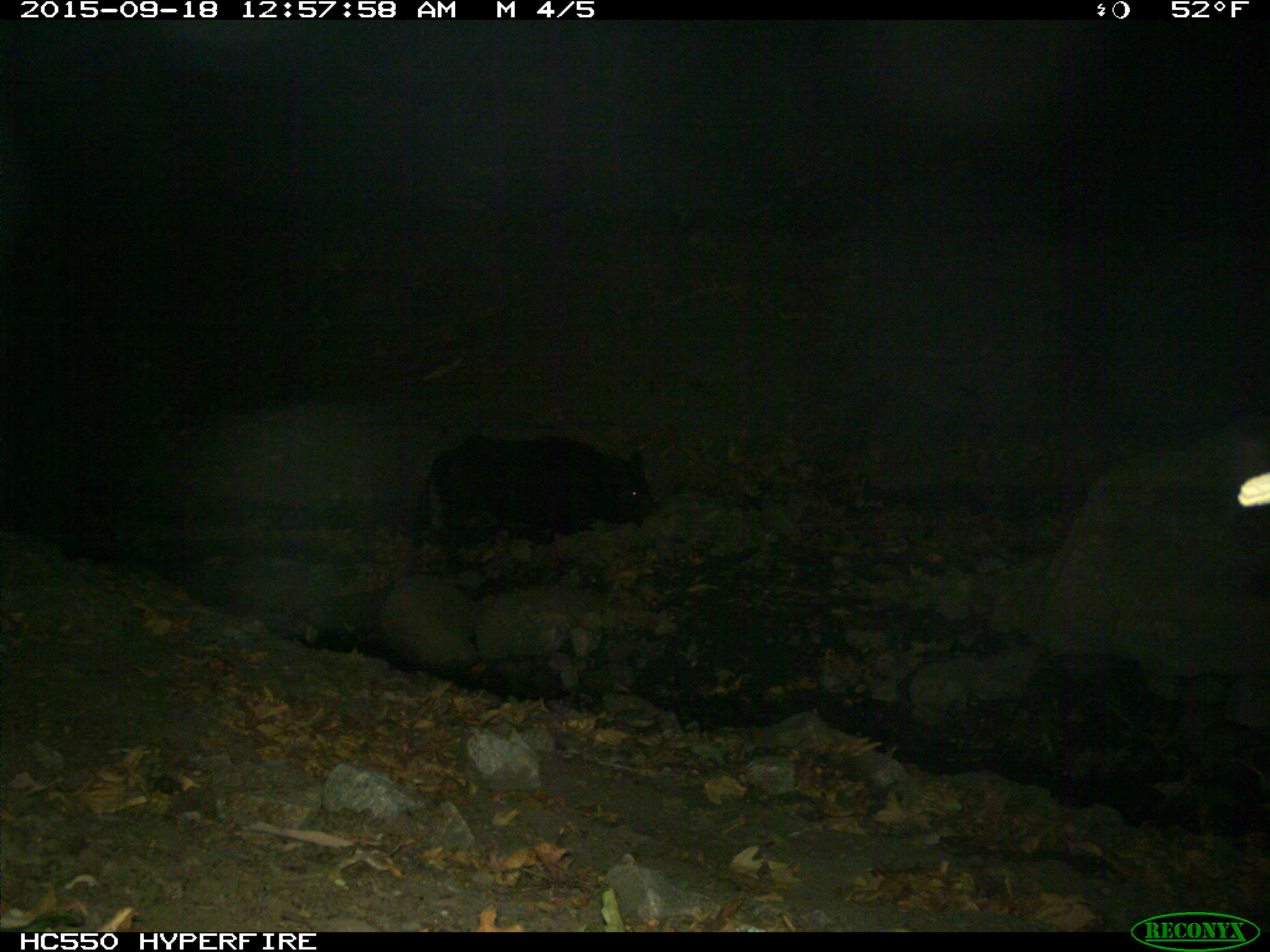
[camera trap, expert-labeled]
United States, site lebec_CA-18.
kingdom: Animalia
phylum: Chordata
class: Mammalia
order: Artiodactyla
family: Suidae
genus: Sus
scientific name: Sus scrofa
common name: wild boar